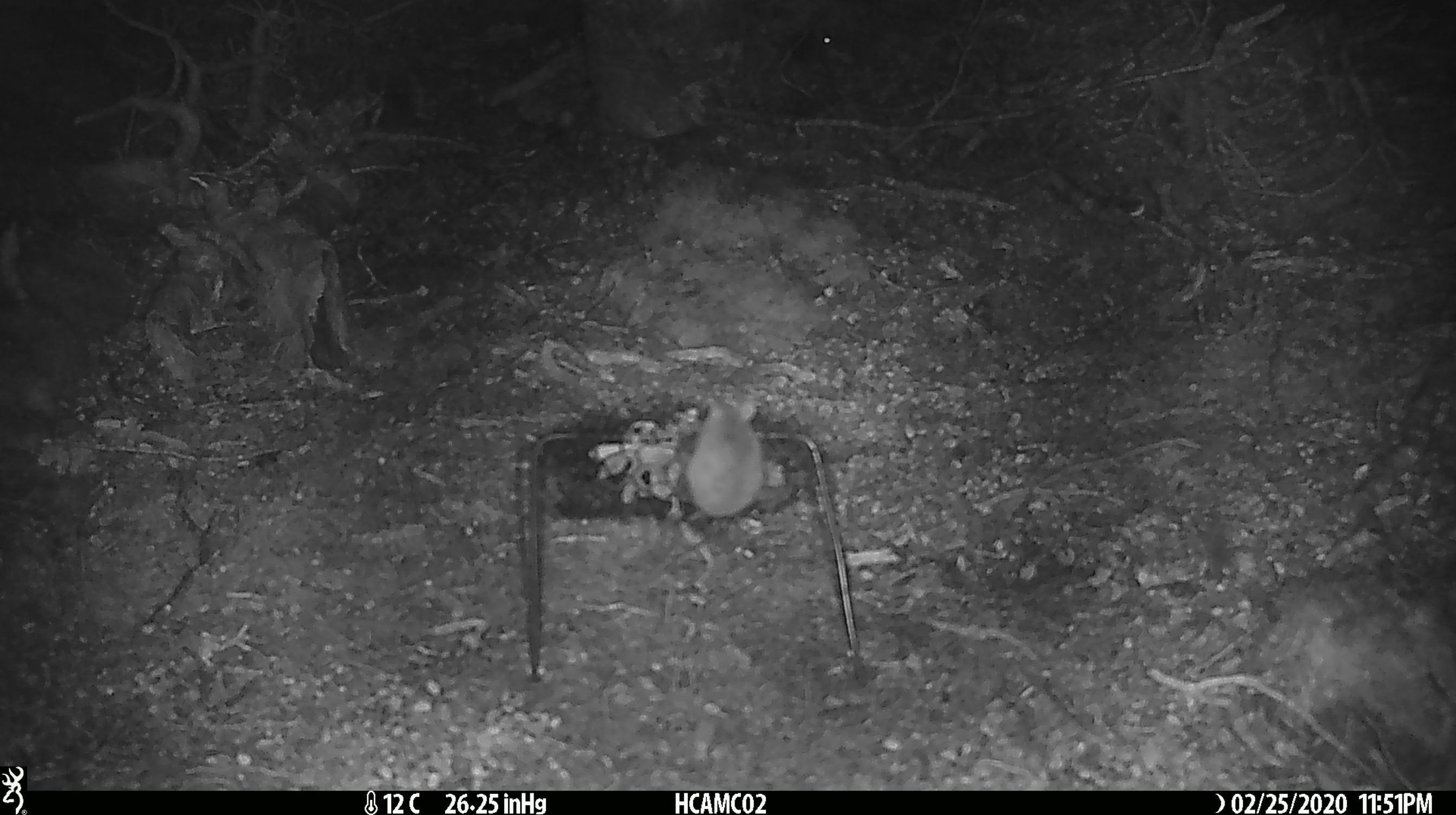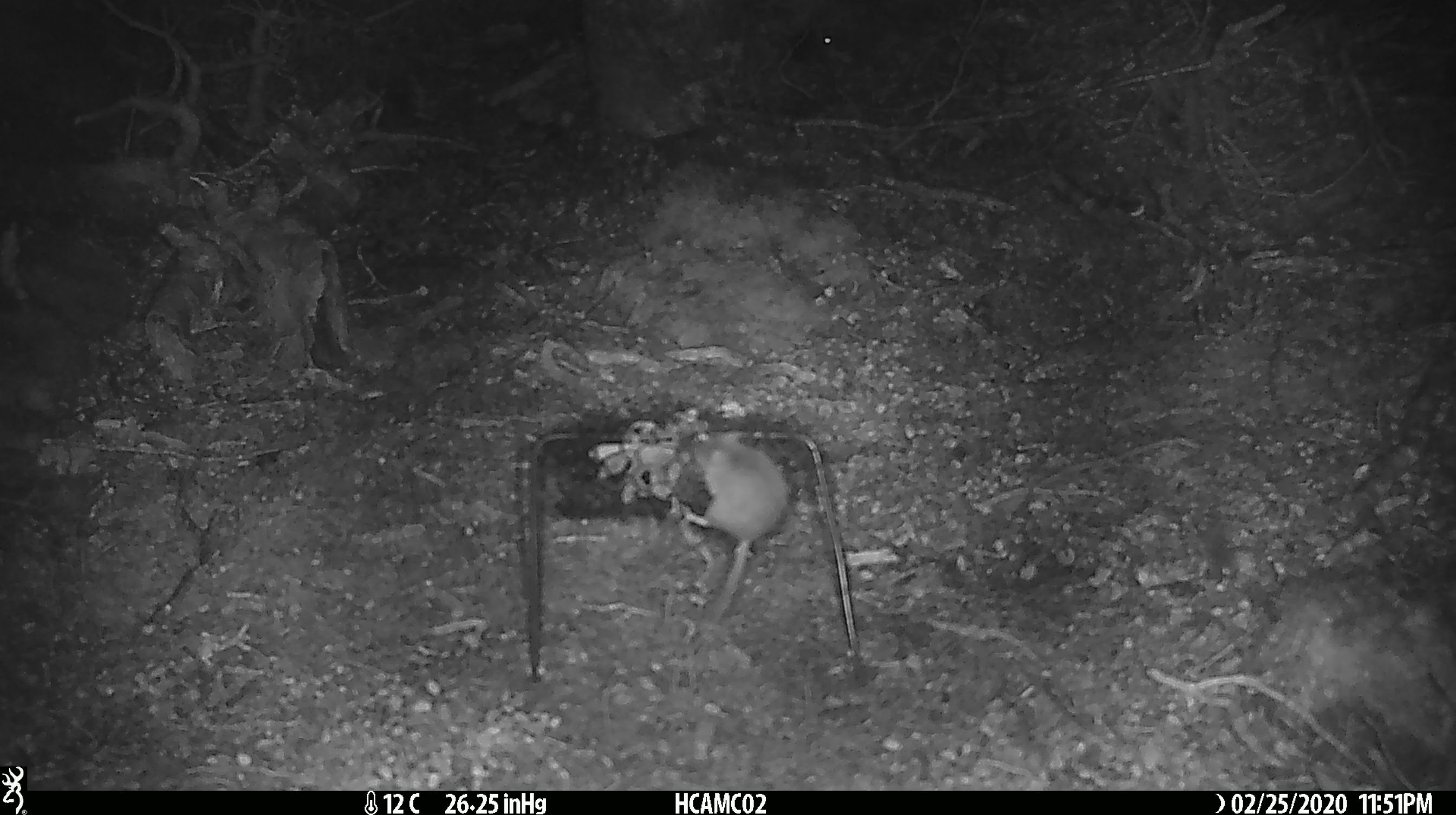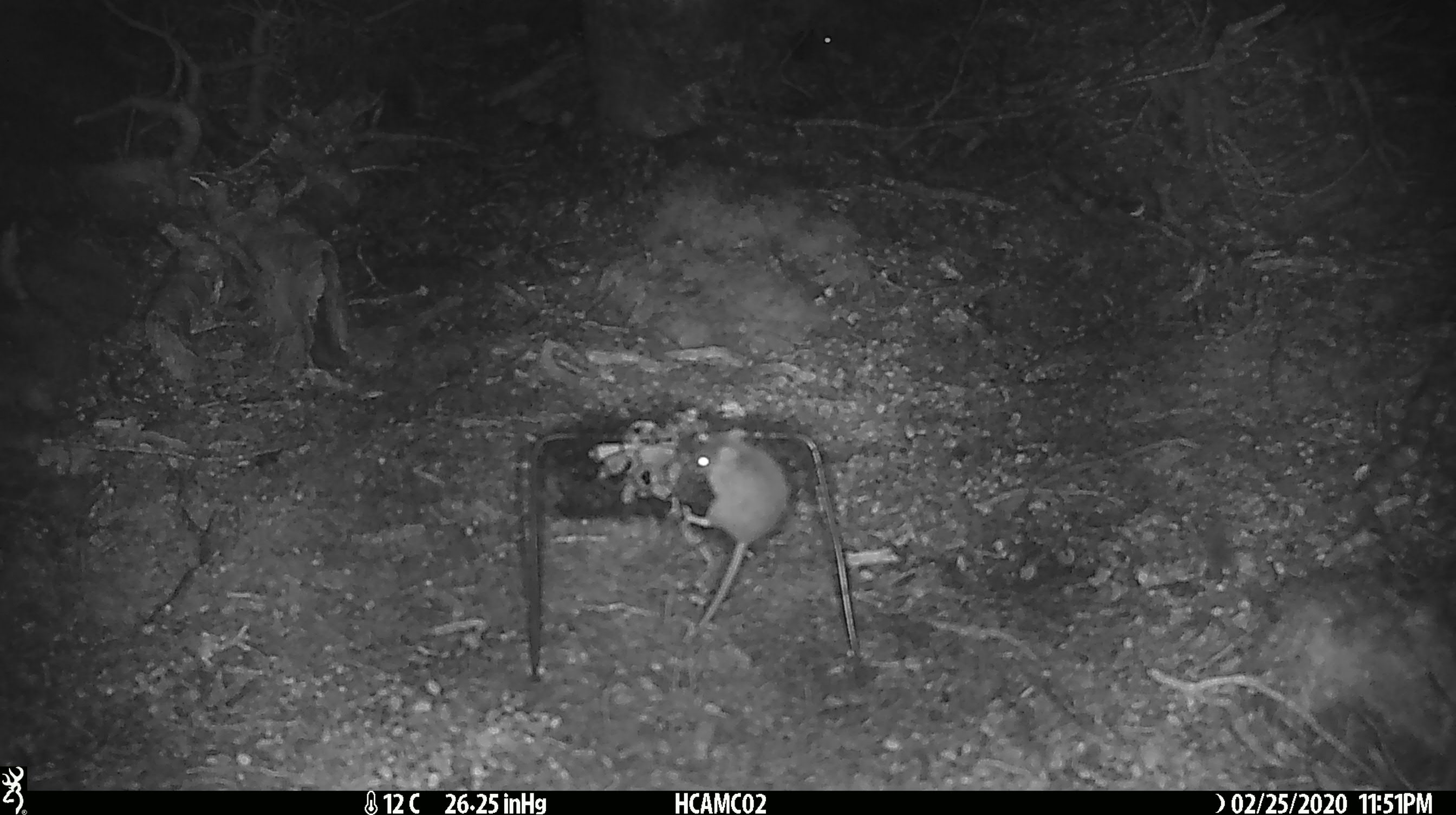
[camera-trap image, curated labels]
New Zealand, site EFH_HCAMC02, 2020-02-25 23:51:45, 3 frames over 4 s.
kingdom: Animalia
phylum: Chordata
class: Mammalia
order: Rodentia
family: Muridae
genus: Mus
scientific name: Mus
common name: mouse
Mouse (Mus).